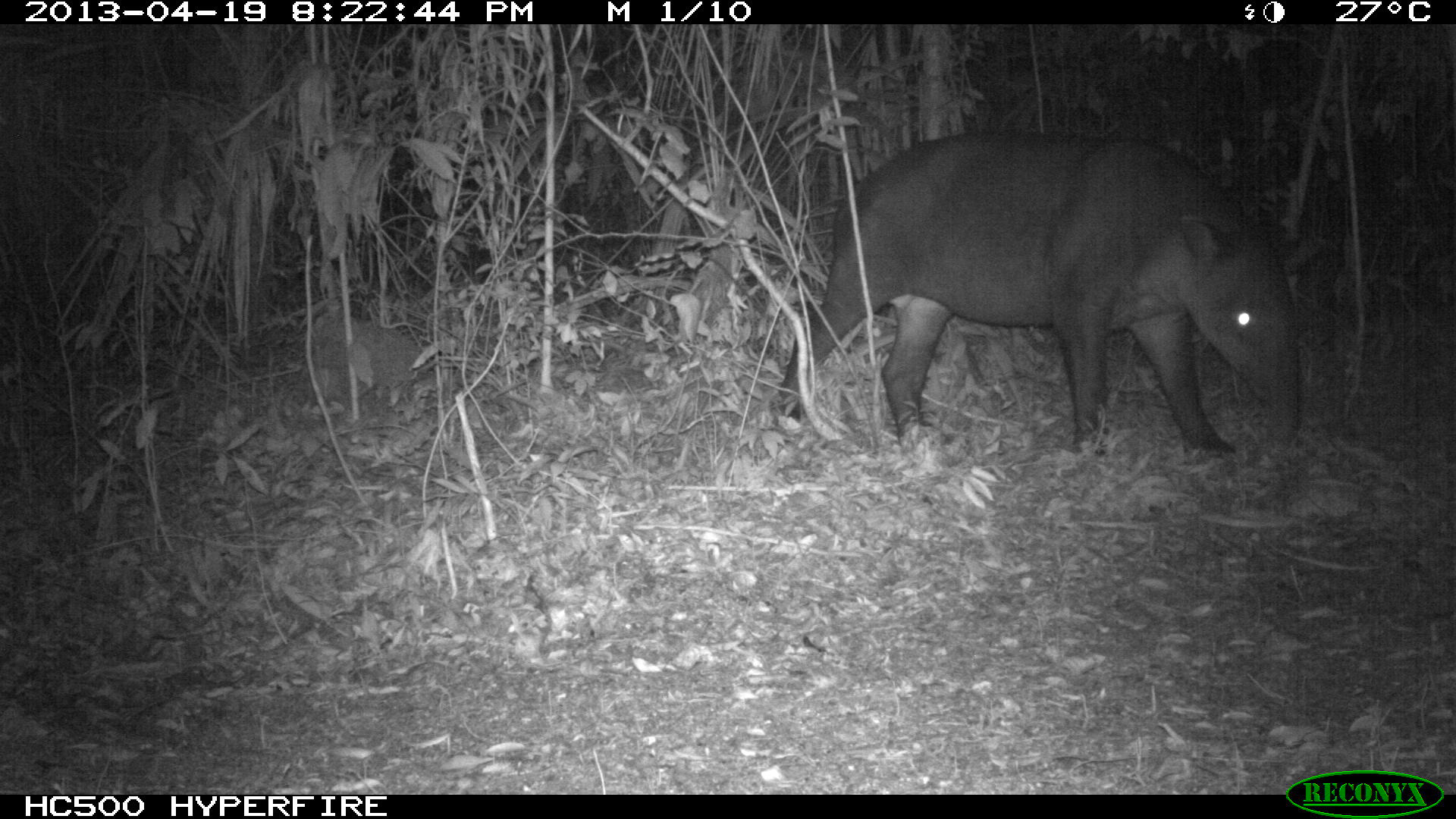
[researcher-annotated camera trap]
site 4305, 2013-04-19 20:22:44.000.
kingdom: Animalia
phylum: Chordata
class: Mammalia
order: Perissodactyla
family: Tapiridae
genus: Tapirus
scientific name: Tapirus bairdii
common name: baird's tapir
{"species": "Tapirus bairdii (baird's tapir)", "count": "2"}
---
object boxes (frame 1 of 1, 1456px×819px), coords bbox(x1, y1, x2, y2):
tapirus bairdii: bbox(773, 128, 1301, 458)